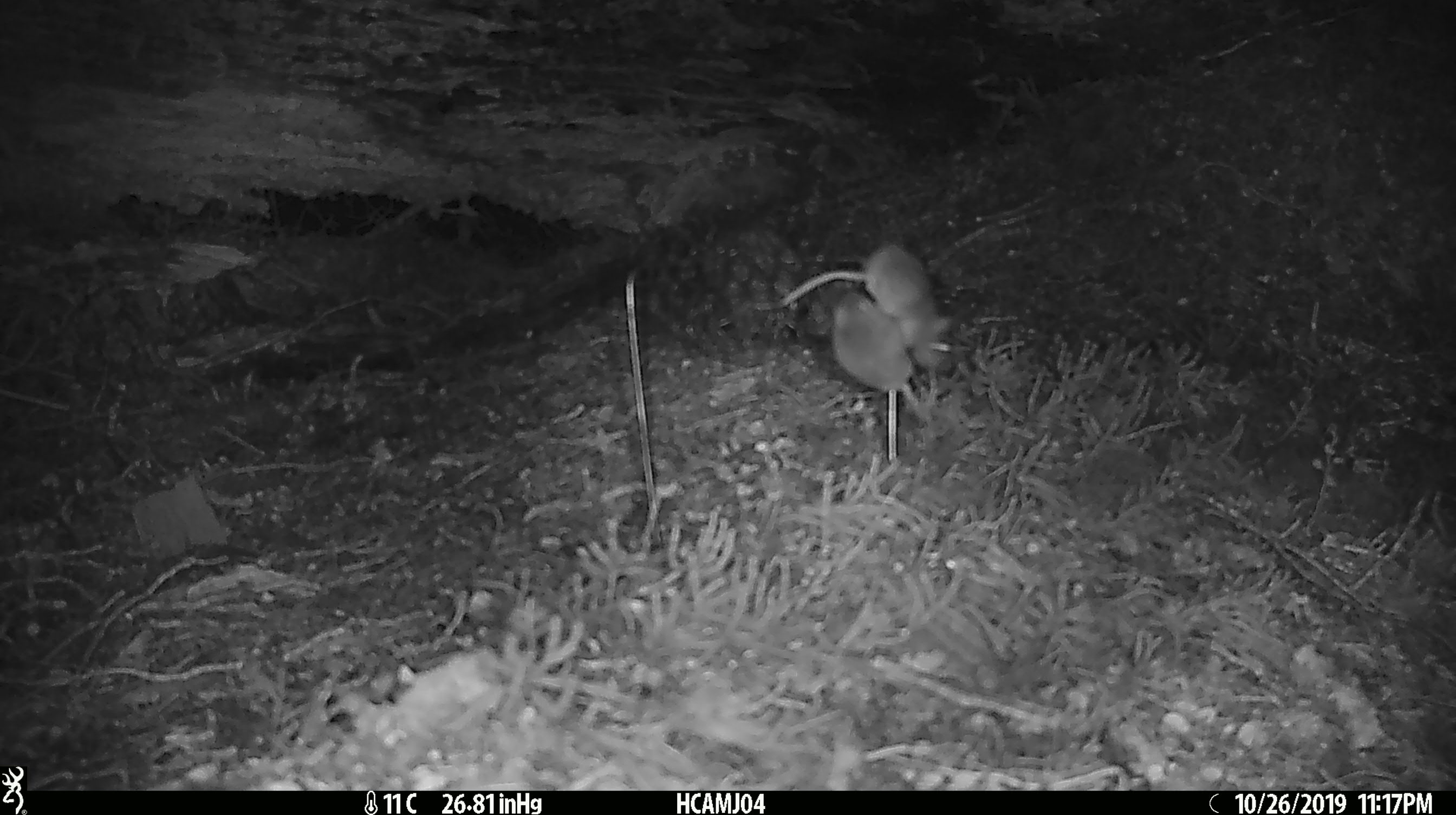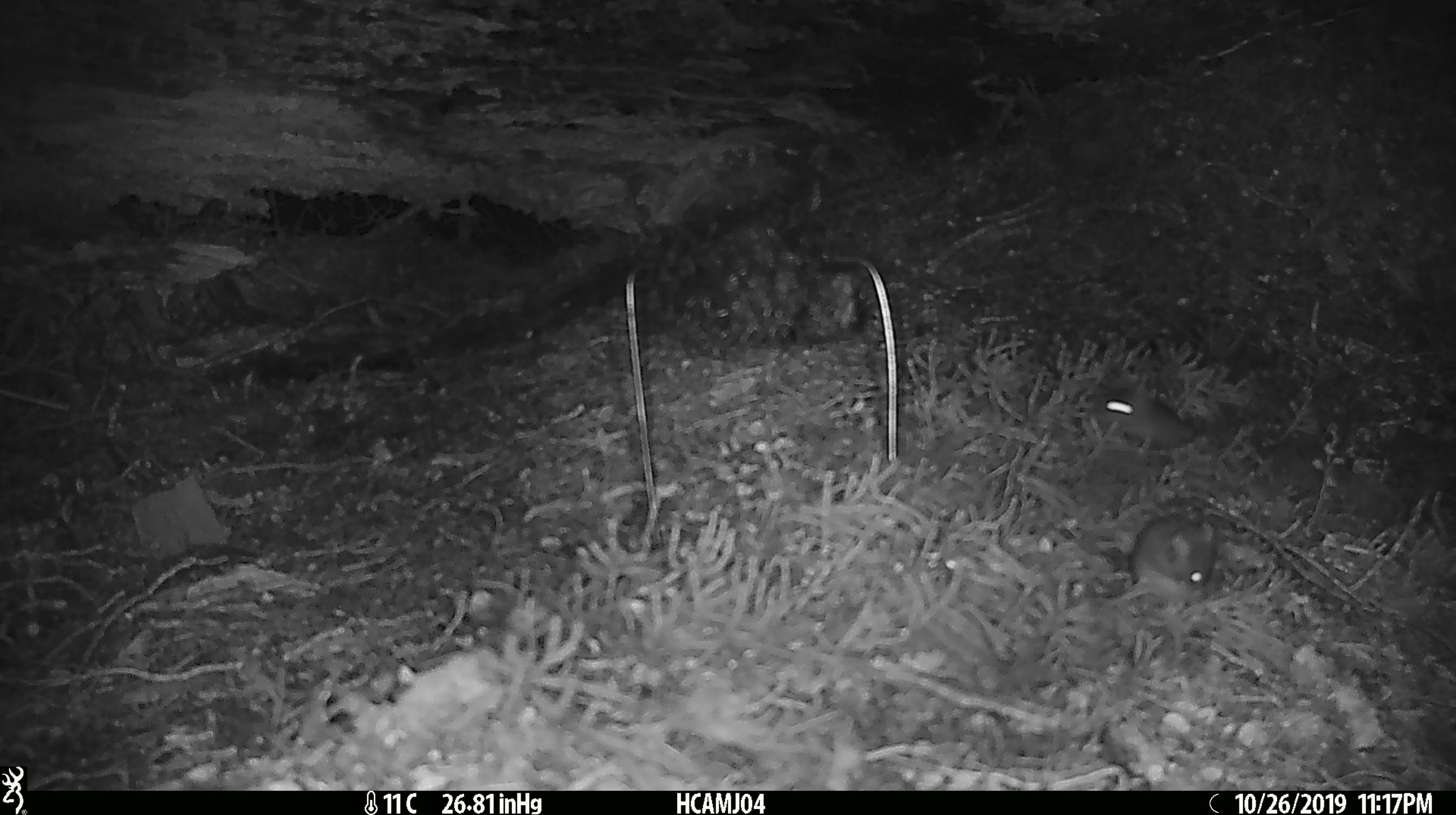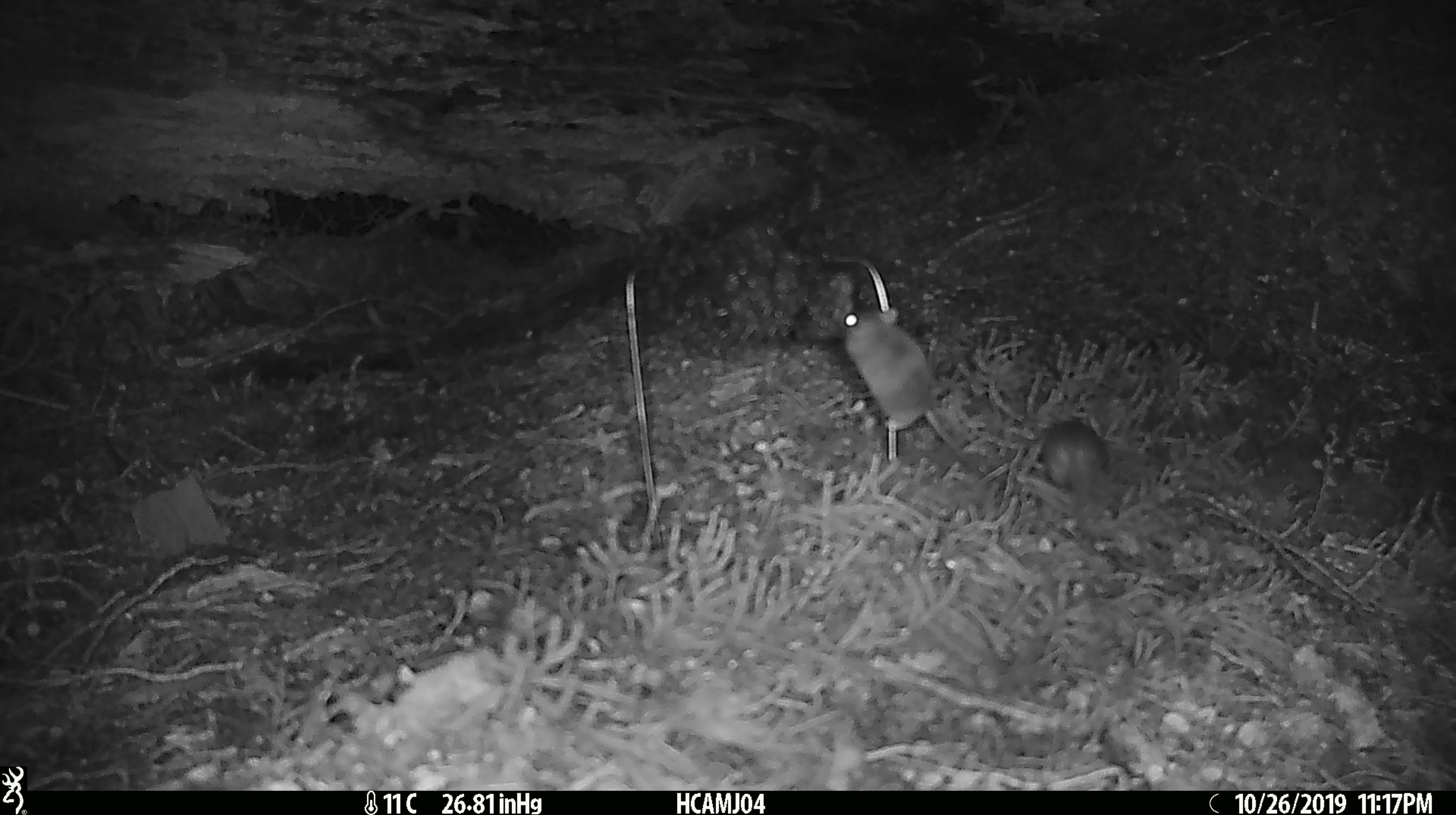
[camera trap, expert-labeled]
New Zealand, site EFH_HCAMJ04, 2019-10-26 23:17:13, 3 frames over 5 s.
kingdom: Animalia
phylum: Chordata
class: Mammalia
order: Rodentia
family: Muridae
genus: Mus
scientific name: Mus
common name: mouse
Mouse (Mus).